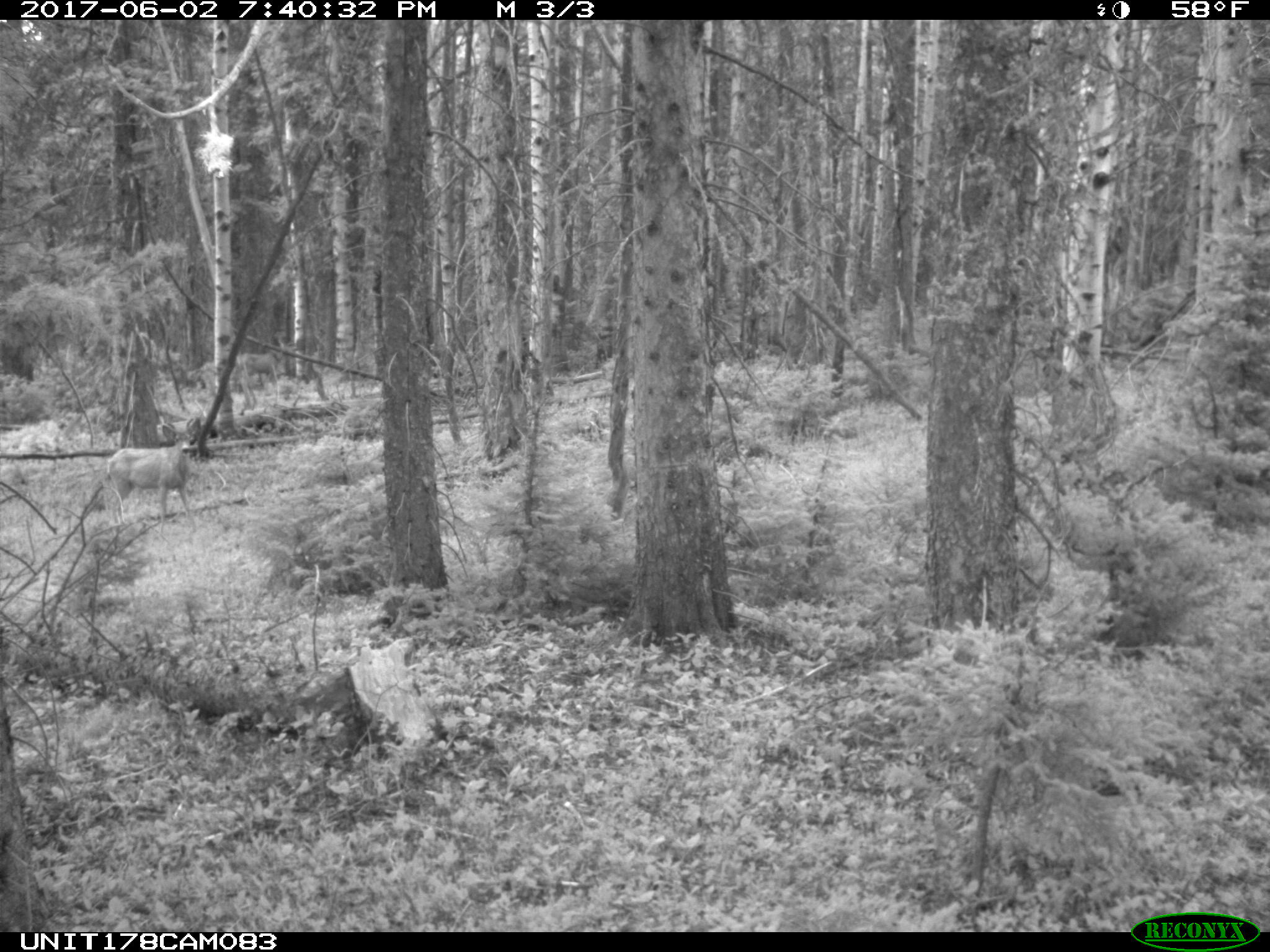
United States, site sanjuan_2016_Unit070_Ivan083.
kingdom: Animalia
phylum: Chordata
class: Mammalia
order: Artiodactyla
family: Cervidae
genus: Odocoileus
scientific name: Odocoileus hemionus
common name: mule deer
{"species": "Odocoileus hemionus (mule deer)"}